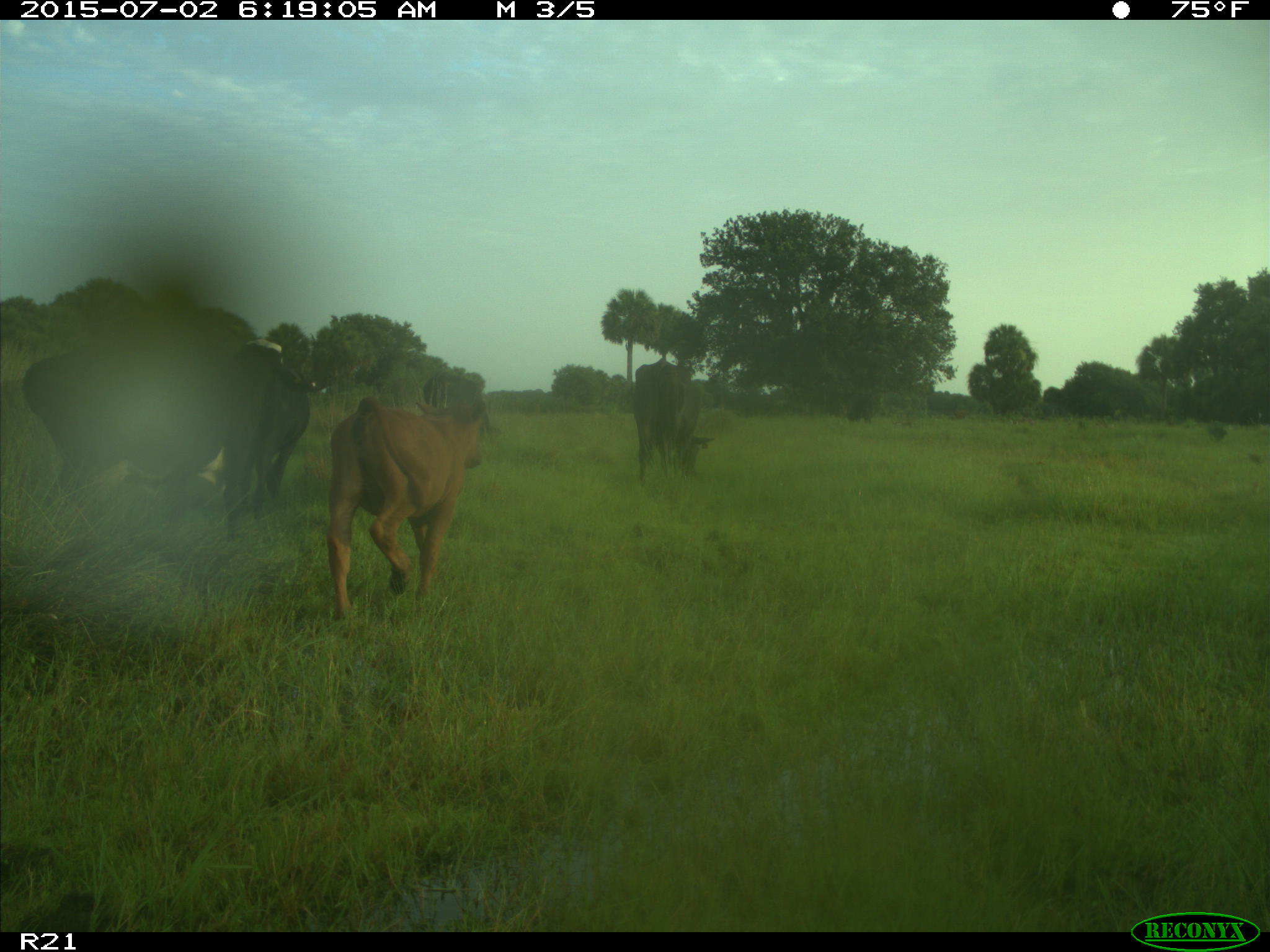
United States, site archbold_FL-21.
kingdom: Animalia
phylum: Chordata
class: Mammalia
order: Artiodactyla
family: Bovidae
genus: Bos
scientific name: Bos taurus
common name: domestic cow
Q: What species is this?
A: Bos taurus (domestic cow).